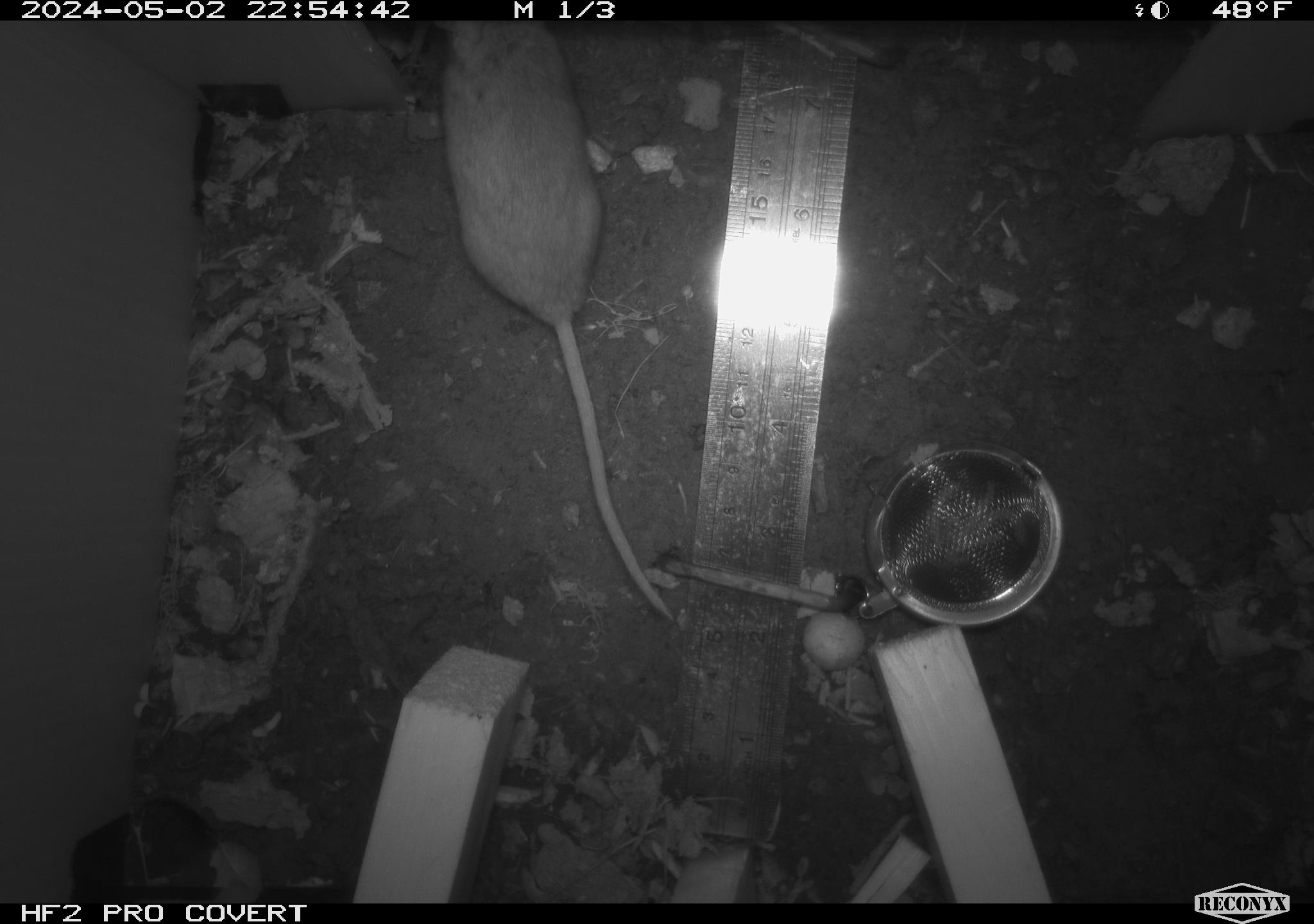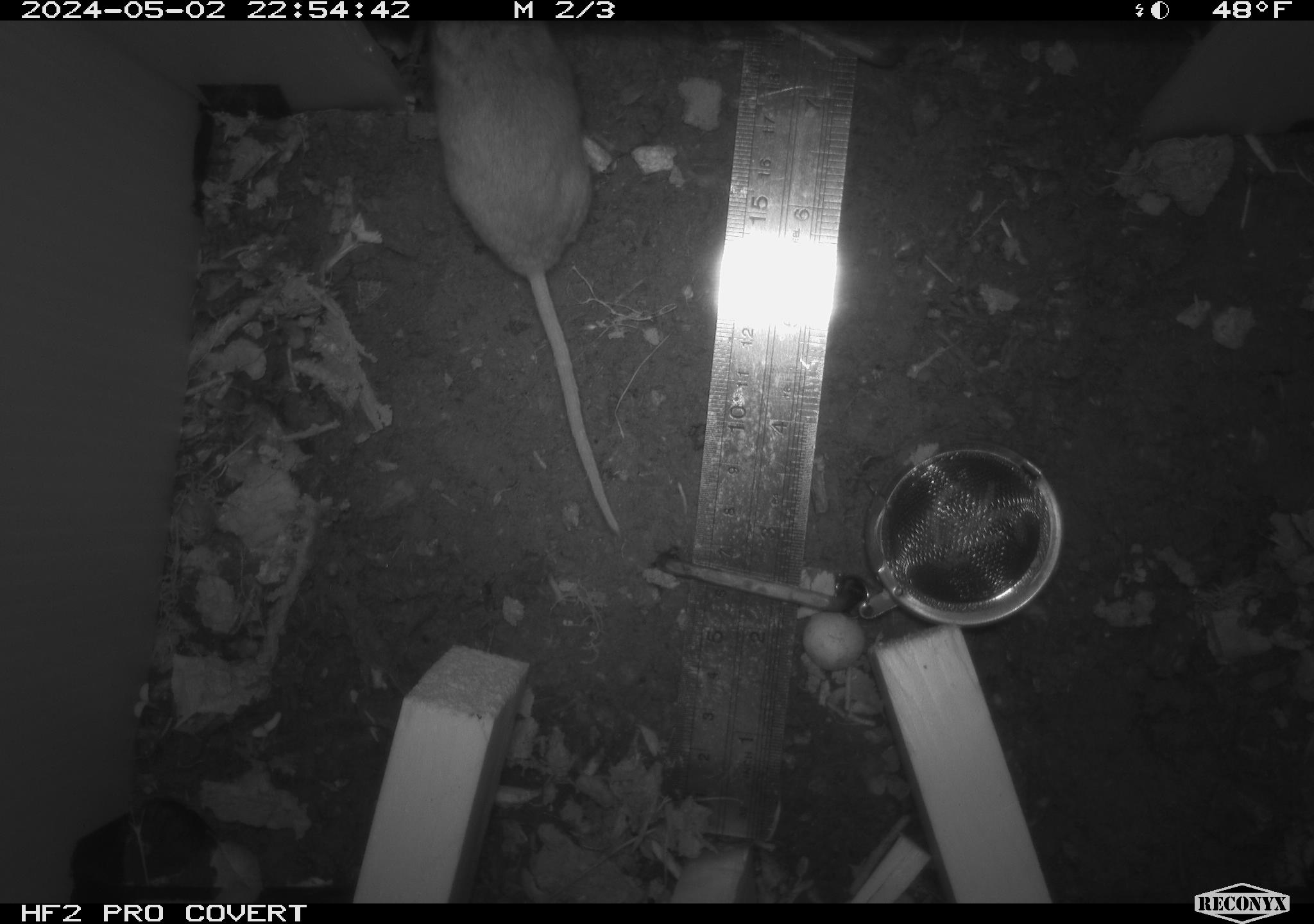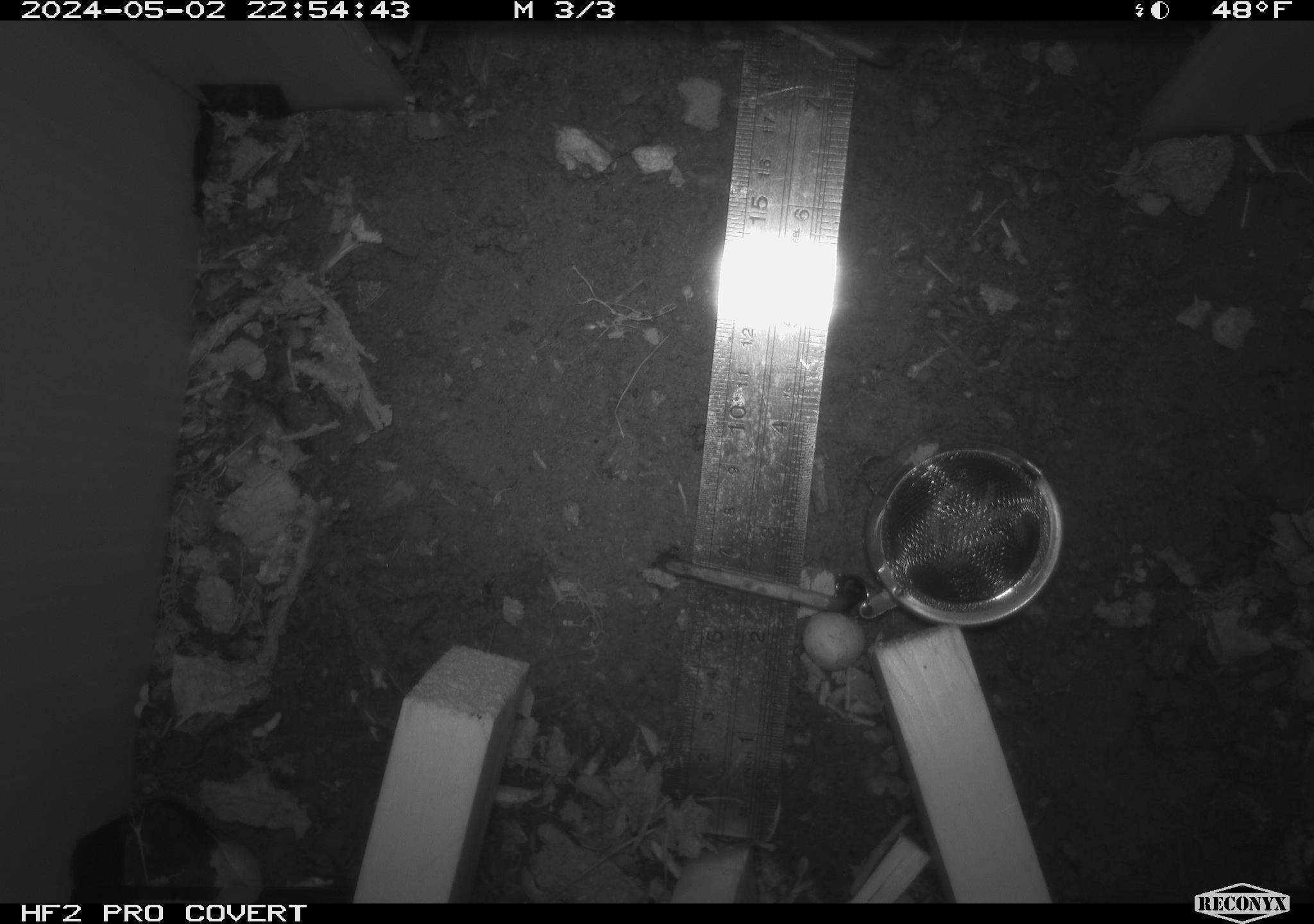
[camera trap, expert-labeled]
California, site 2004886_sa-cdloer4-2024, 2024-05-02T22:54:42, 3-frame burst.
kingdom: Animalia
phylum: Chordata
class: Mammalia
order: Rodentia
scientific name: Rodentia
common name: mouse species